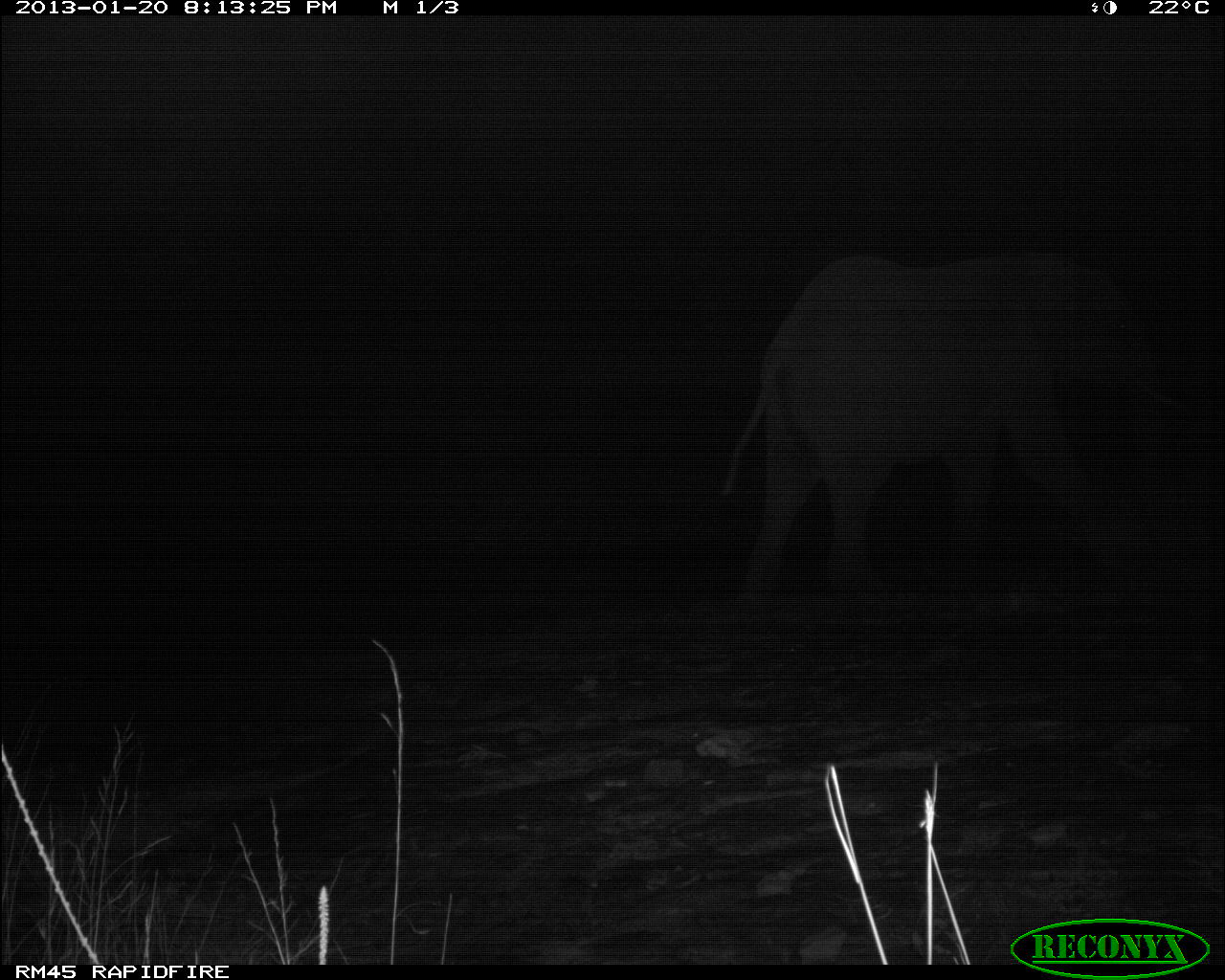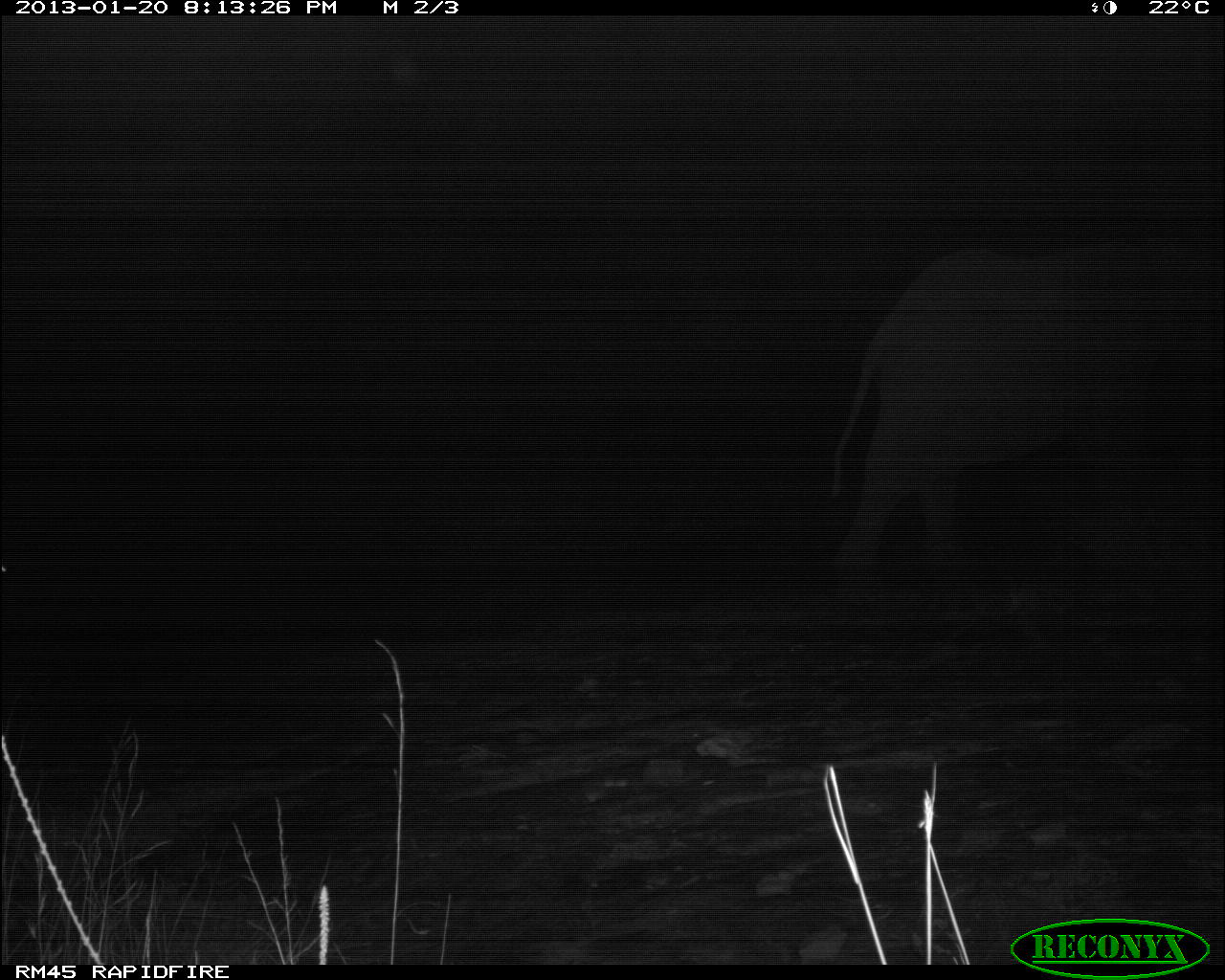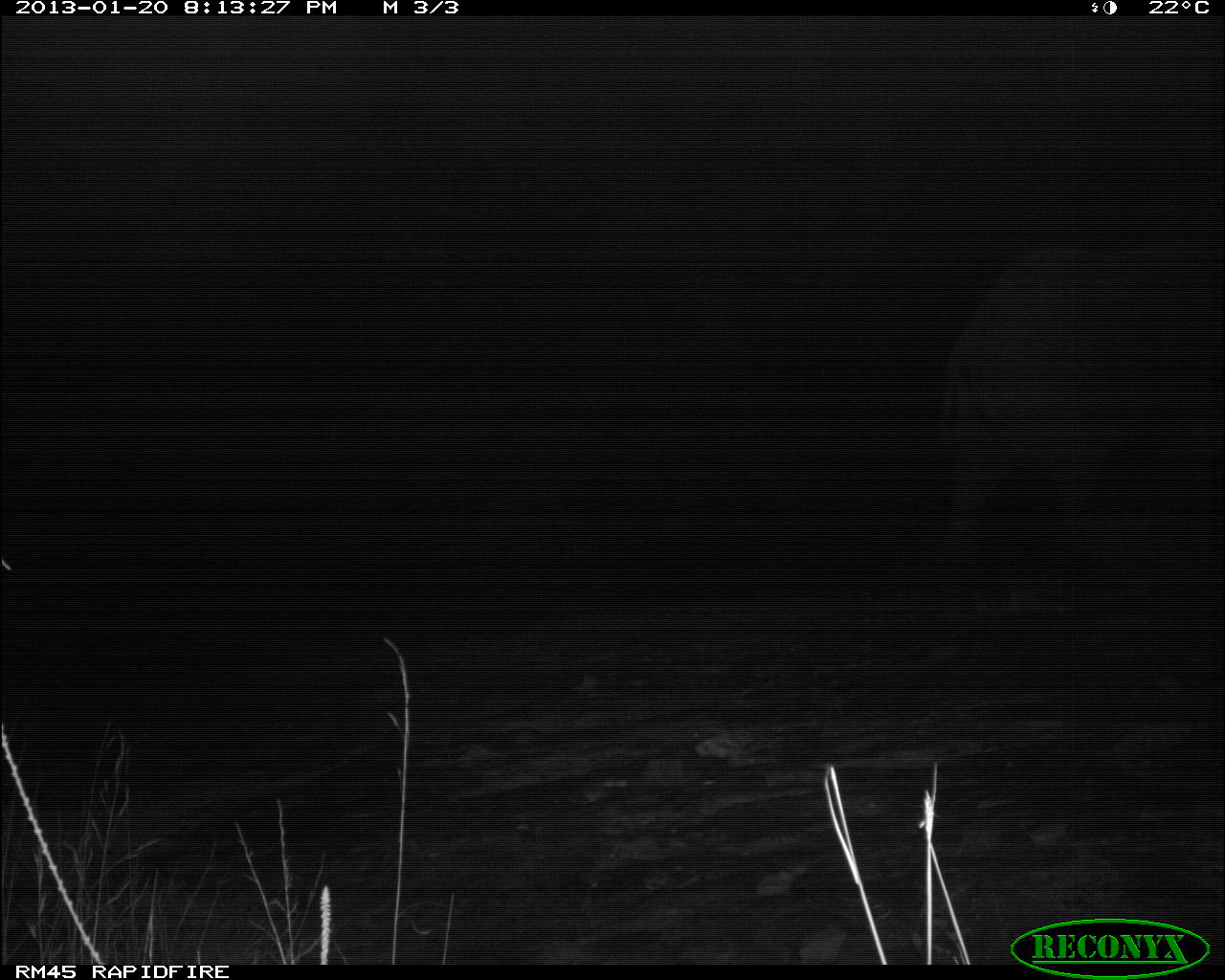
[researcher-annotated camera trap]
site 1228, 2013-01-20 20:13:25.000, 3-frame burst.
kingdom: Animalia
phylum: Chordata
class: Mammalia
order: Proboscidea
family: Elephantidae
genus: Loxodonta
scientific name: Loxodonta africana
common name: african bush elephant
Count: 1.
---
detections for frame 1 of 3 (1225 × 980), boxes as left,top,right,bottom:
loxodonta africana: 722,246,1191,614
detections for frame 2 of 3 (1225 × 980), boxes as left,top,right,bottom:
loxodonta africana: 822,213,1219,585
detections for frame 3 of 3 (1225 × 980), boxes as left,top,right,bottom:
loxodonta africana: 925,216,1225,600